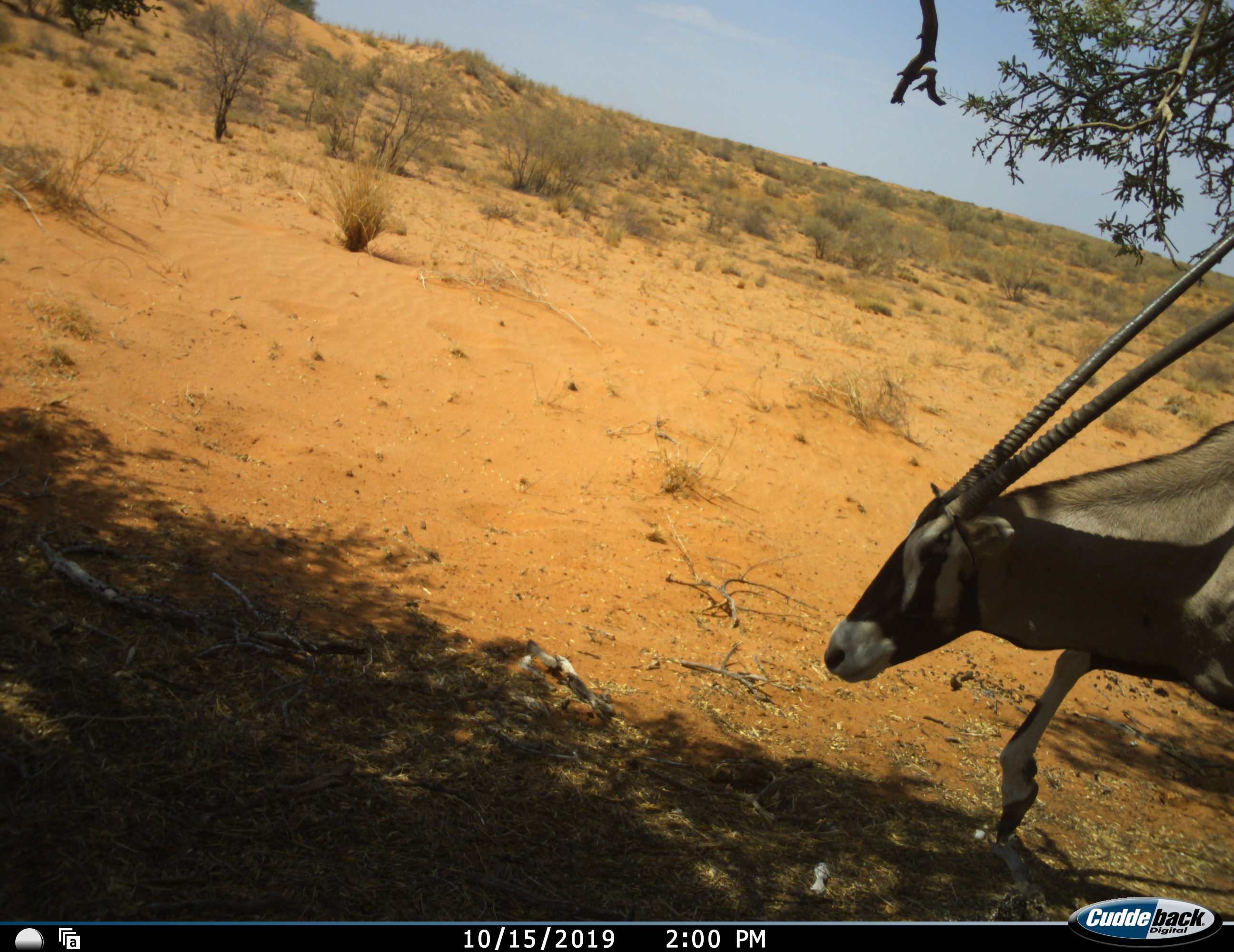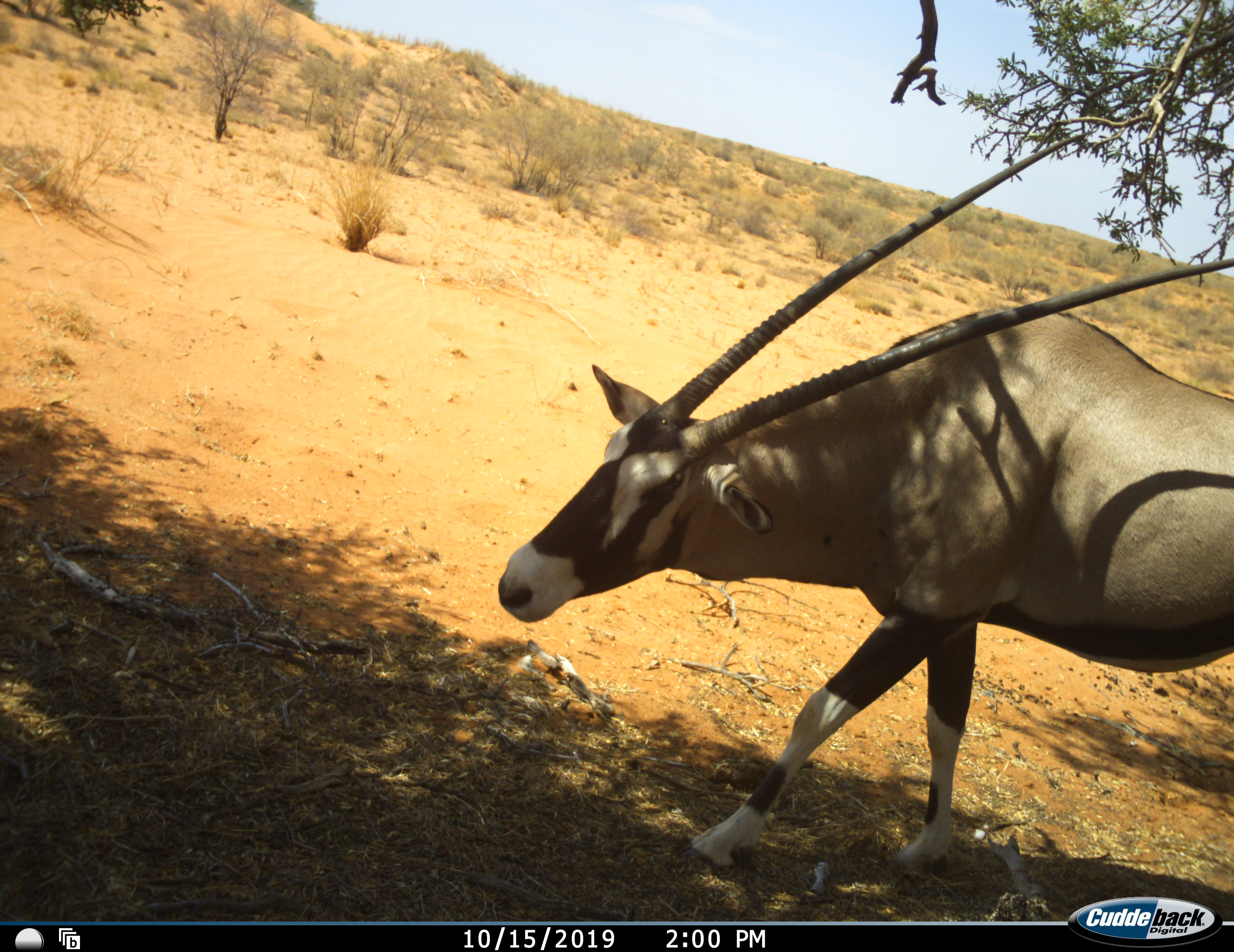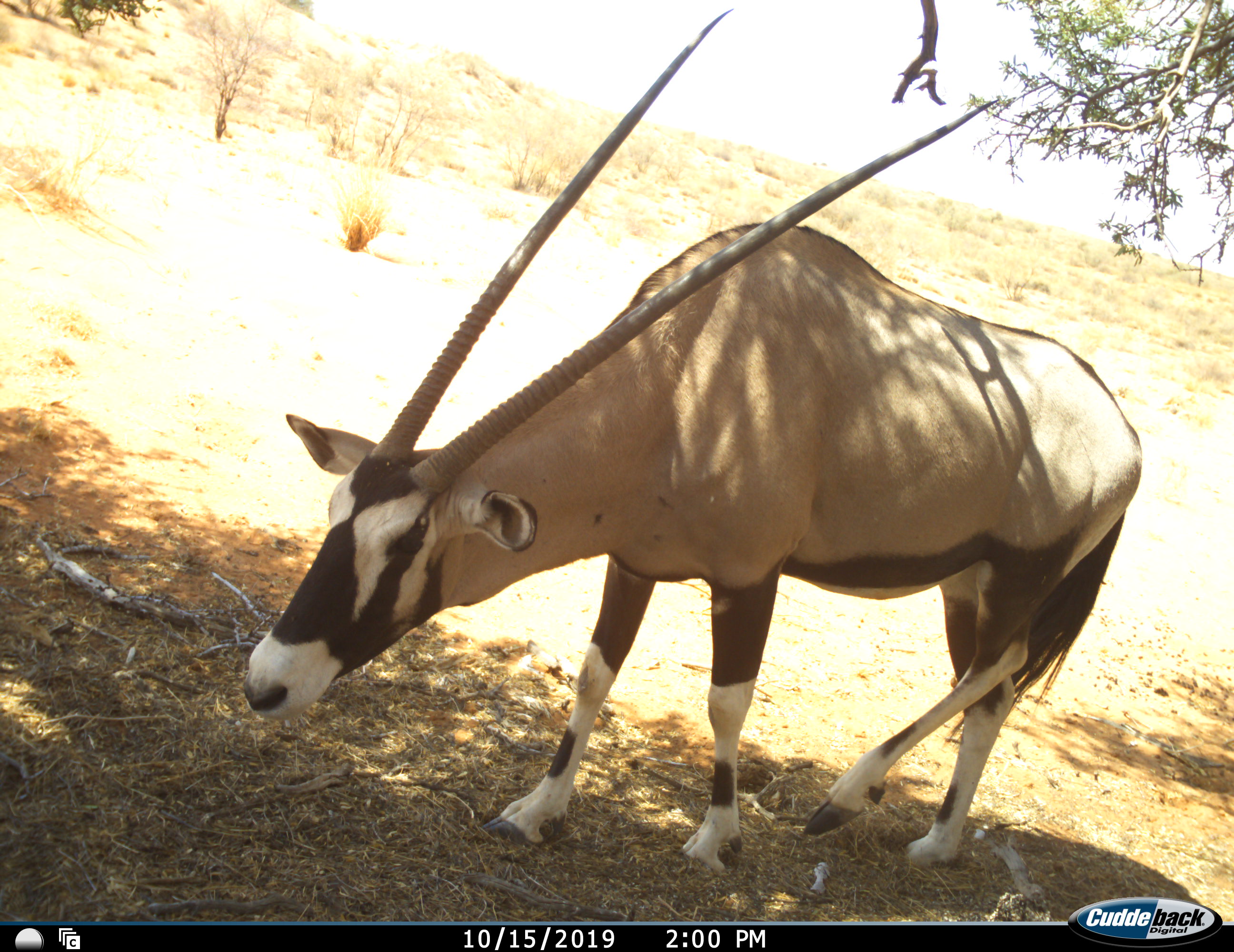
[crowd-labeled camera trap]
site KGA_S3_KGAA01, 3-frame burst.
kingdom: Animalia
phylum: Chordata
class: Mammalia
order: Artiodactyla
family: Bovidae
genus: Oryx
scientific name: Oryx gazella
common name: gemsbok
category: oryx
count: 1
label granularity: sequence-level